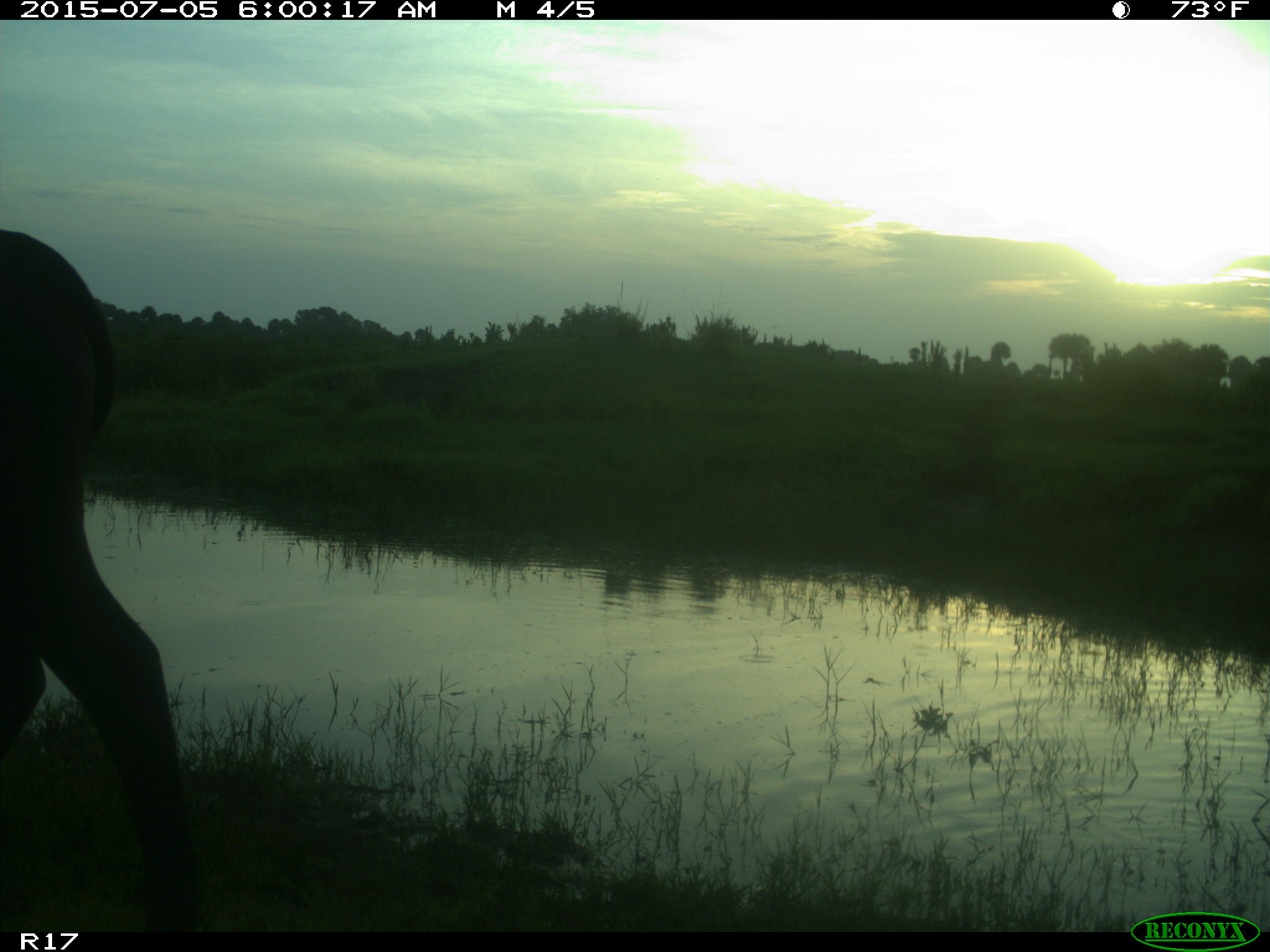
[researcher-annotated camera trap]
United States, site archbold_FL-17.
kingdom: Animalia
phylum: Chordata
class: Mammalia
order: Artiodactyla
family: Bovidae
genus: Bos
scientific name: Bos taurus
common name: domestic cow